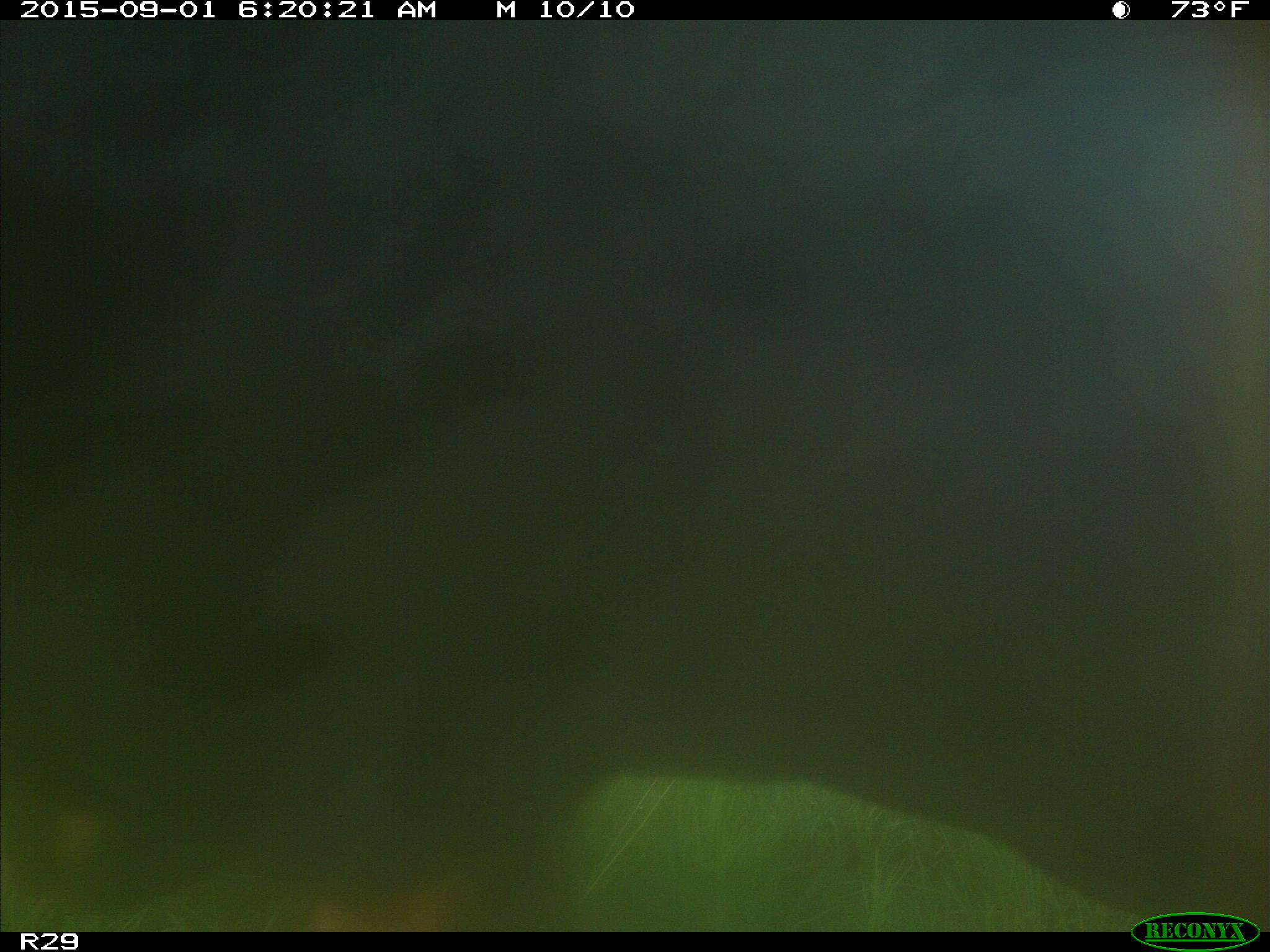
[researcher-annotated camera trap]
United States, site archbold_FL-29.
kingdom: Animalia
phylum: Chordata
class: Mammalia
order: Artiodactyla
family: Bovidae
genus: Bos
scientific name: Bos taurus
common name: domestic cow